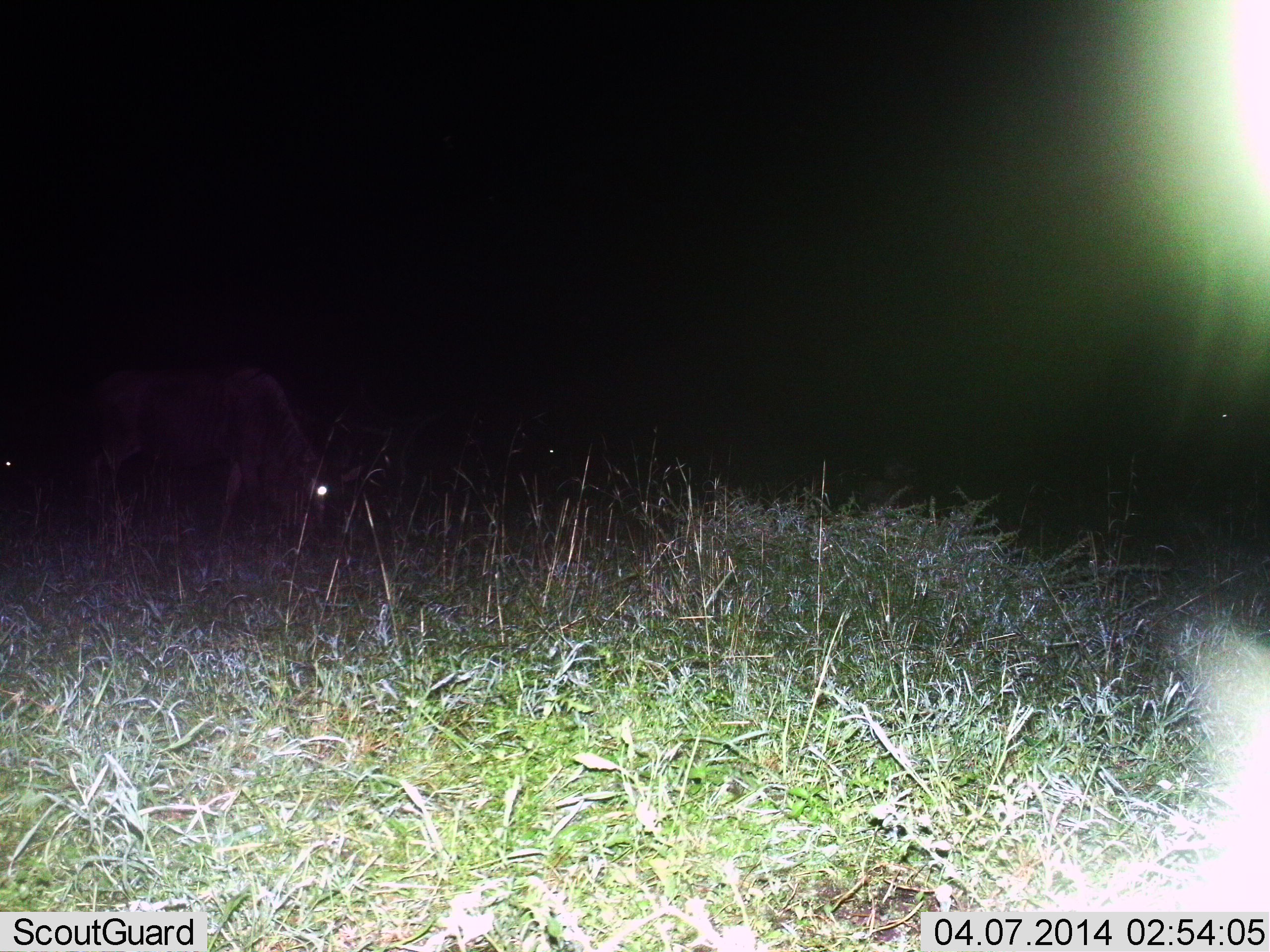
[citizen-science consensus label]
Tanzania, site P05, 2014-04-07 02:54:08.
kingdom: Animalia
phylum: Chordata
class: Mammalia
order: Artiodactyla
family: Bovidae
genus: Connochaetes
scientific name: Connochaetes taurinus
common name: blue wildebeest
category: wildebeest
Wildebeest (blue wildebeest) (Connochaetes taurinus), count 1. Behavior (volunteer vote fractions): standing 30%, resting 0%, moving 0%, interacting 0%. Young present (vote fraction): 0%. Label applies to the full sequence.